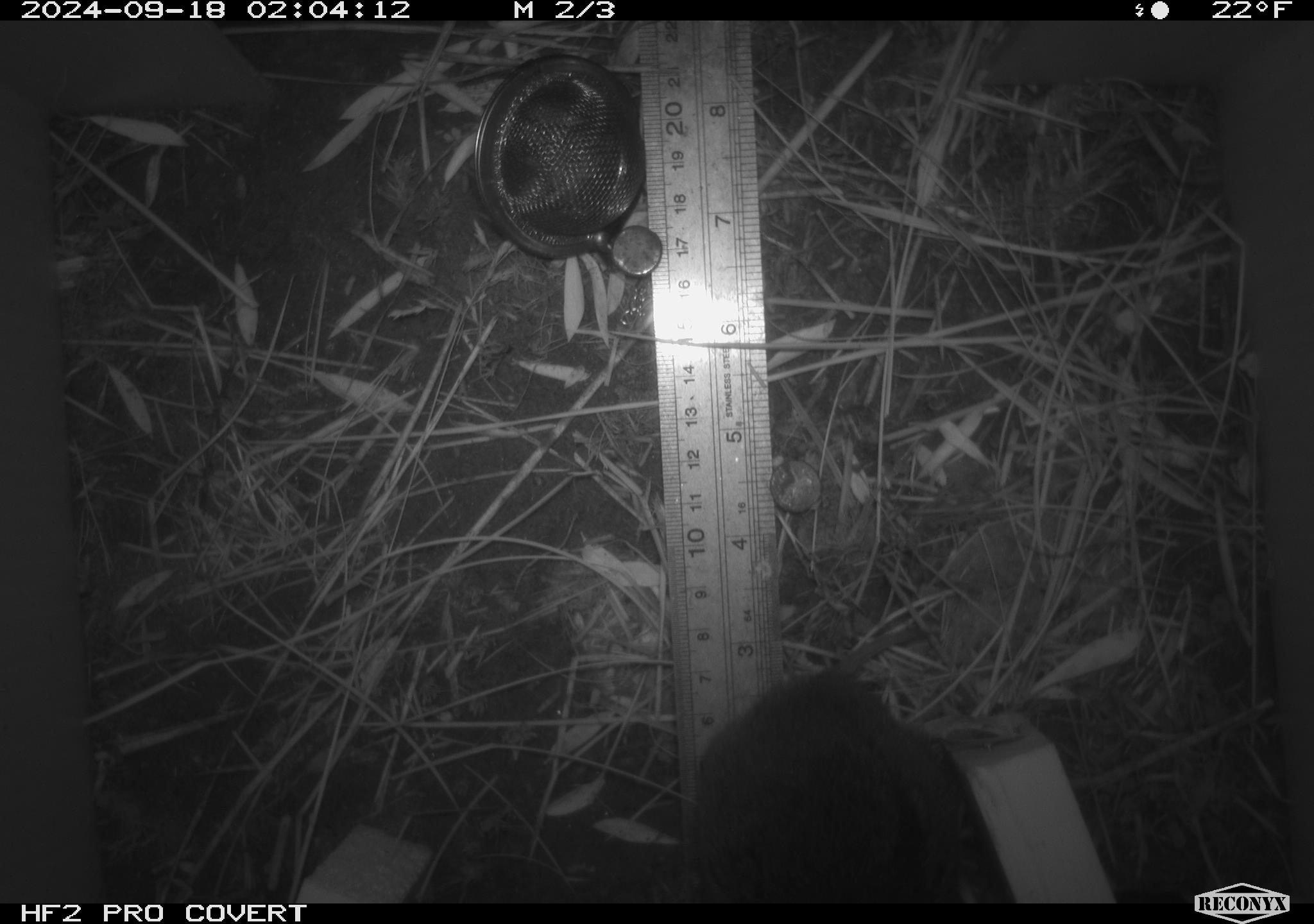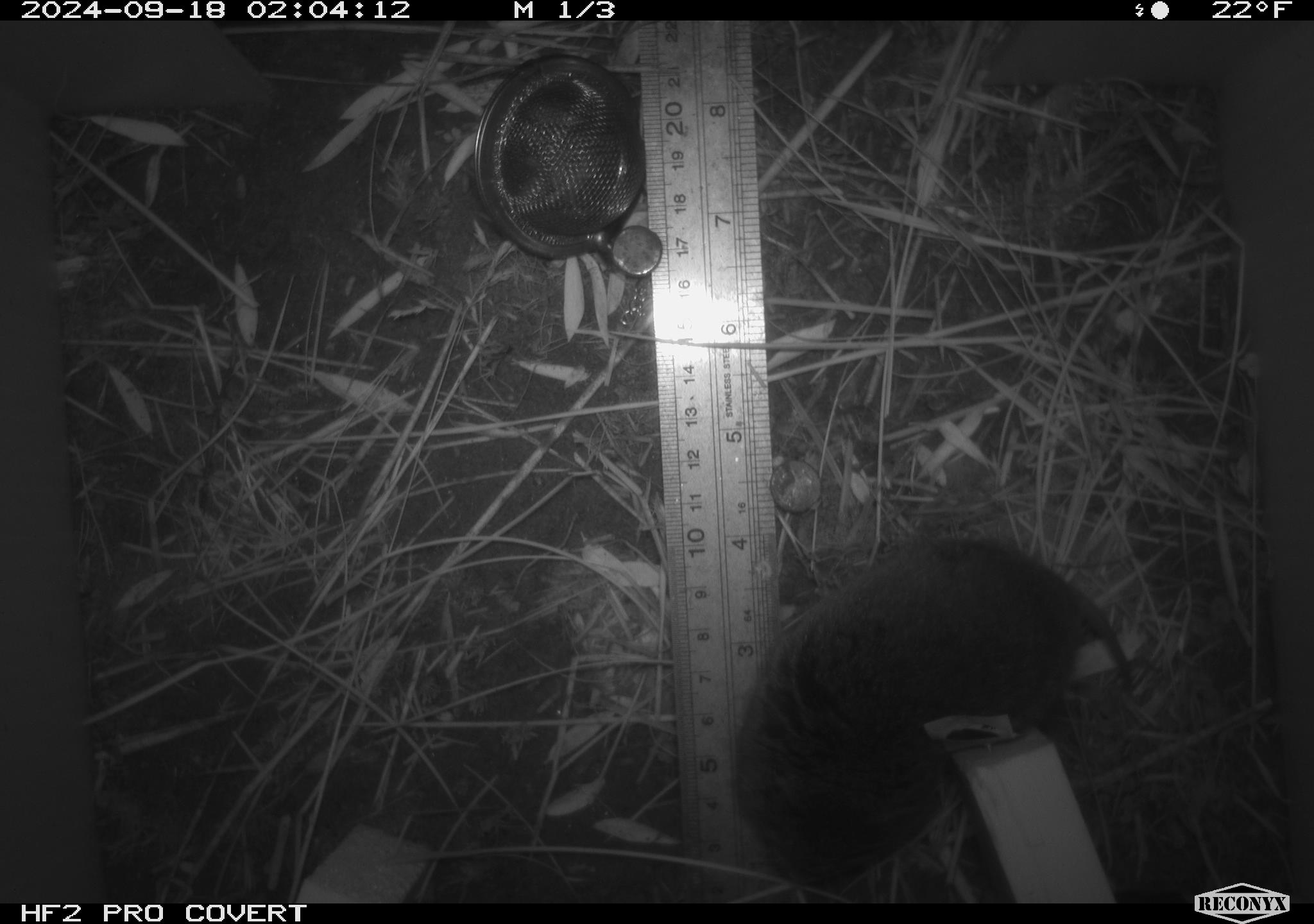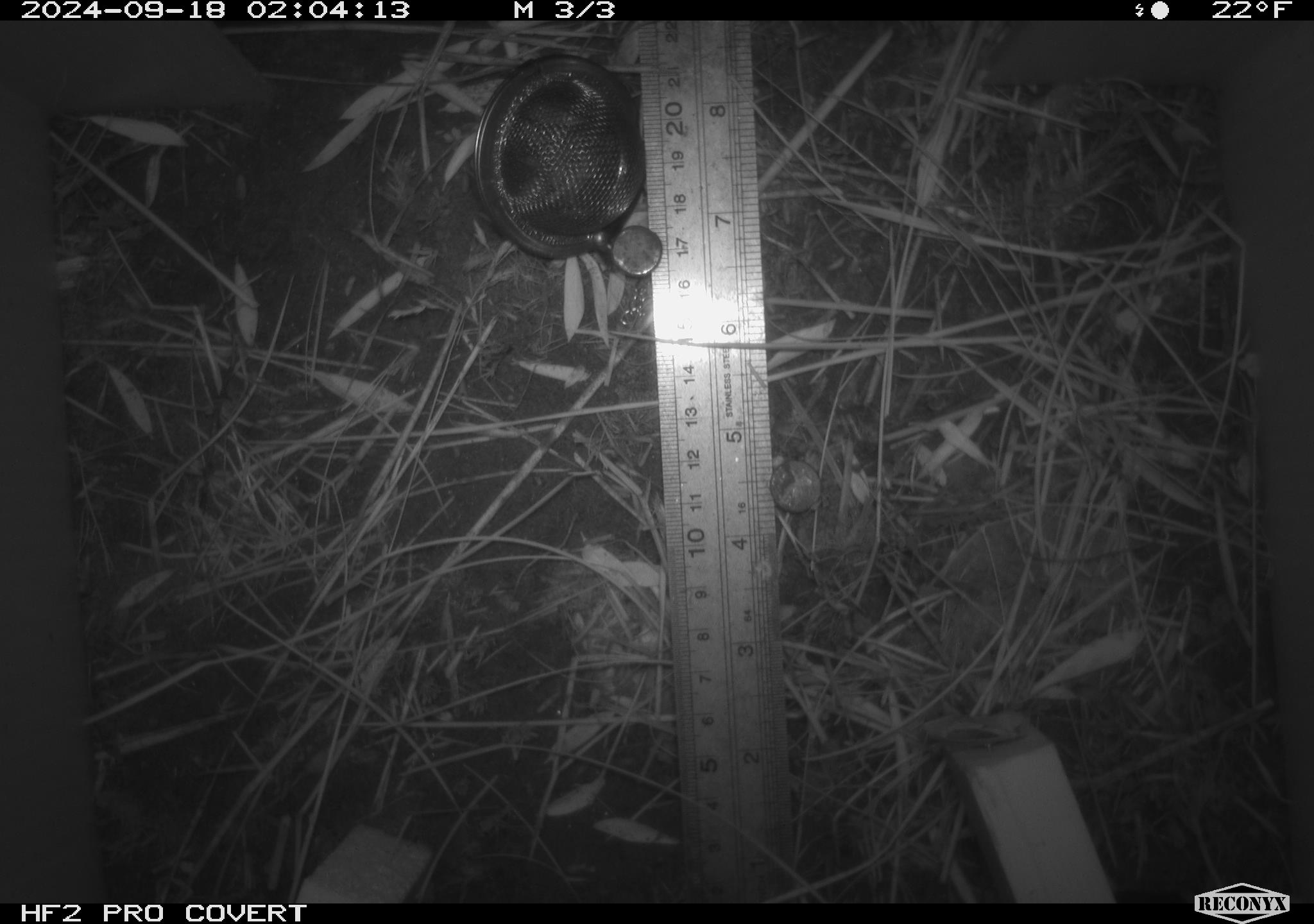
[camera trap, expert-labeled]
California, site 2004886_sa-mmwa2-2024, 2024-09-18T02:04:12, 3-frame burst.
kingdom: Animalia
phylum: Chordata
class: Mammalia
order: Rodentia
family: Cricetidae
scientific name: Arvicolinae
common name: voles, lemmings, and muskrats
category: arvicolinae subfamily